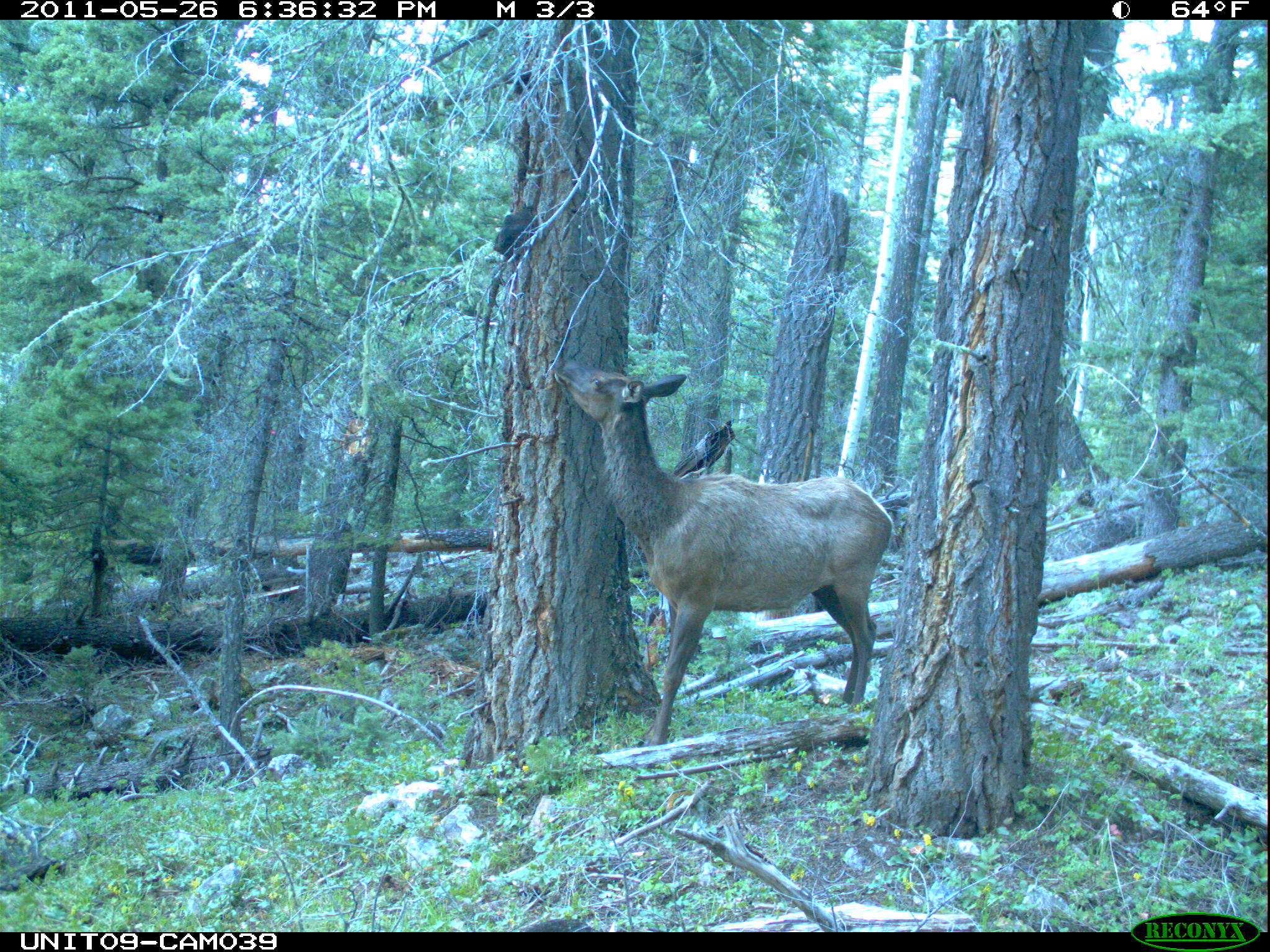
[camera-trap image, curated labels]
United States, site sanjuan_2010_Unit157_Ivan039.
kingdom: Animalia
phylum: Chordata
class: Mammalia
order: Artiodactyla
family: Cervidae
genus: Cervus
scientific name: Cervus elaphus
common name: red deer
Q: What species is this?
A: Cervus elaphus (red deer).